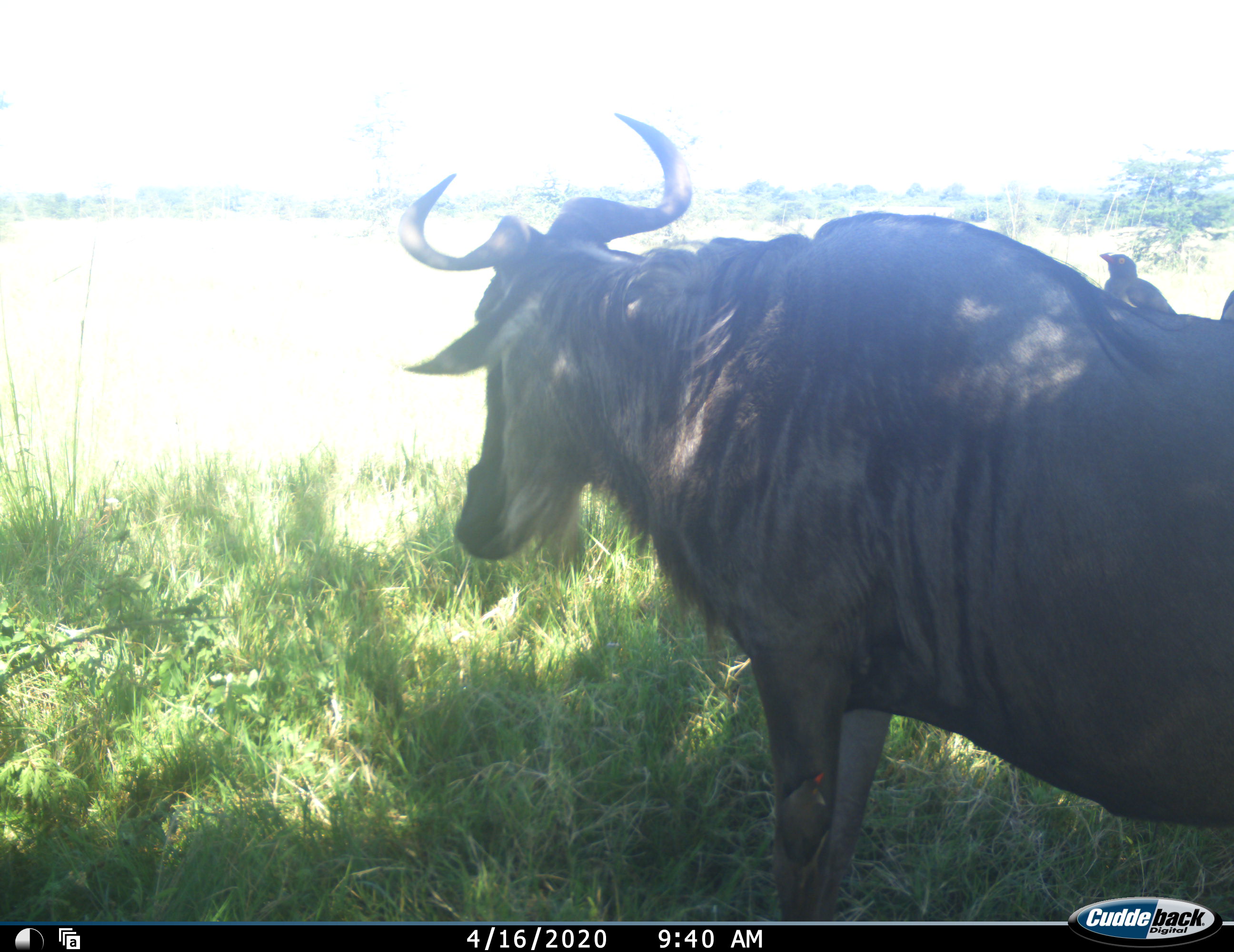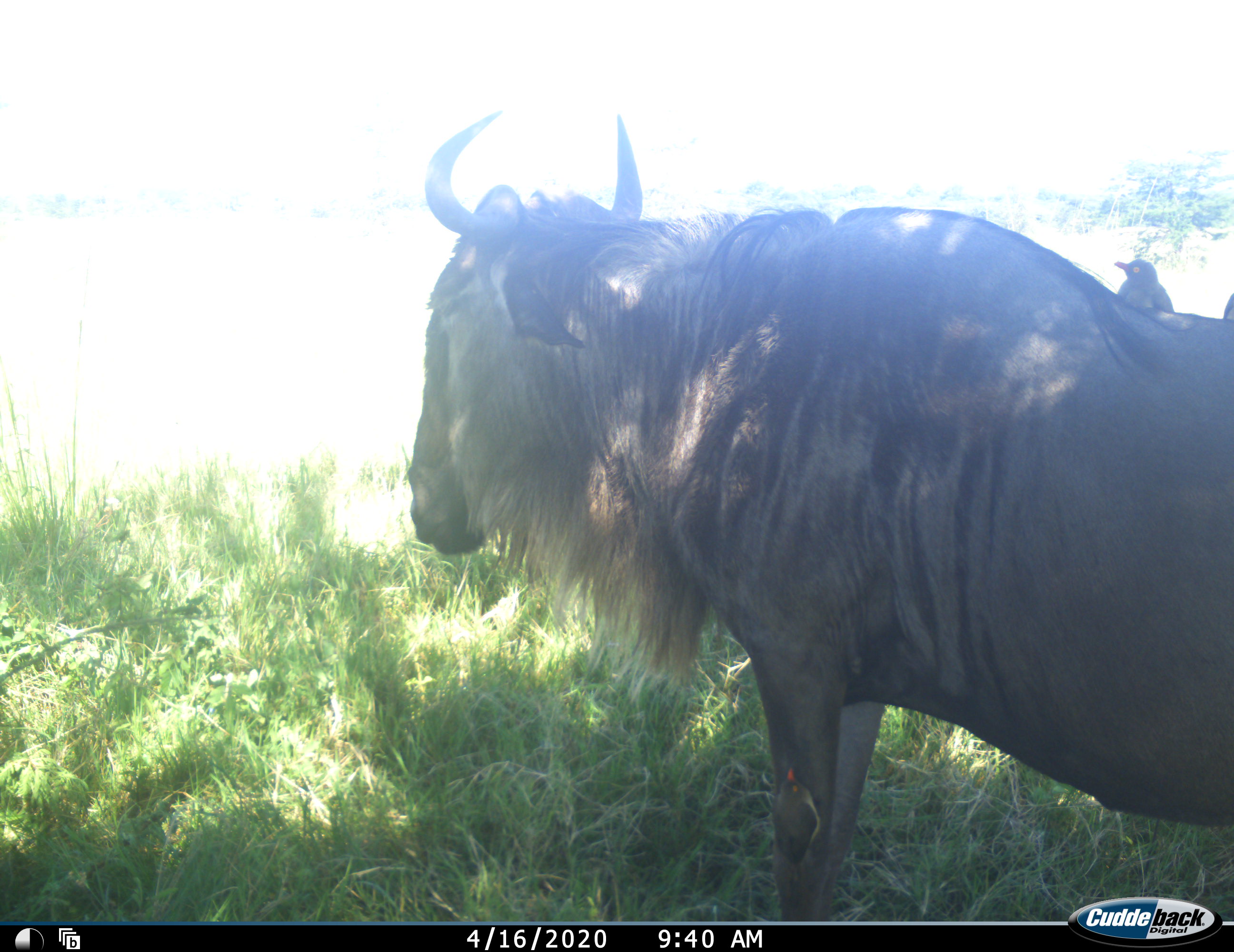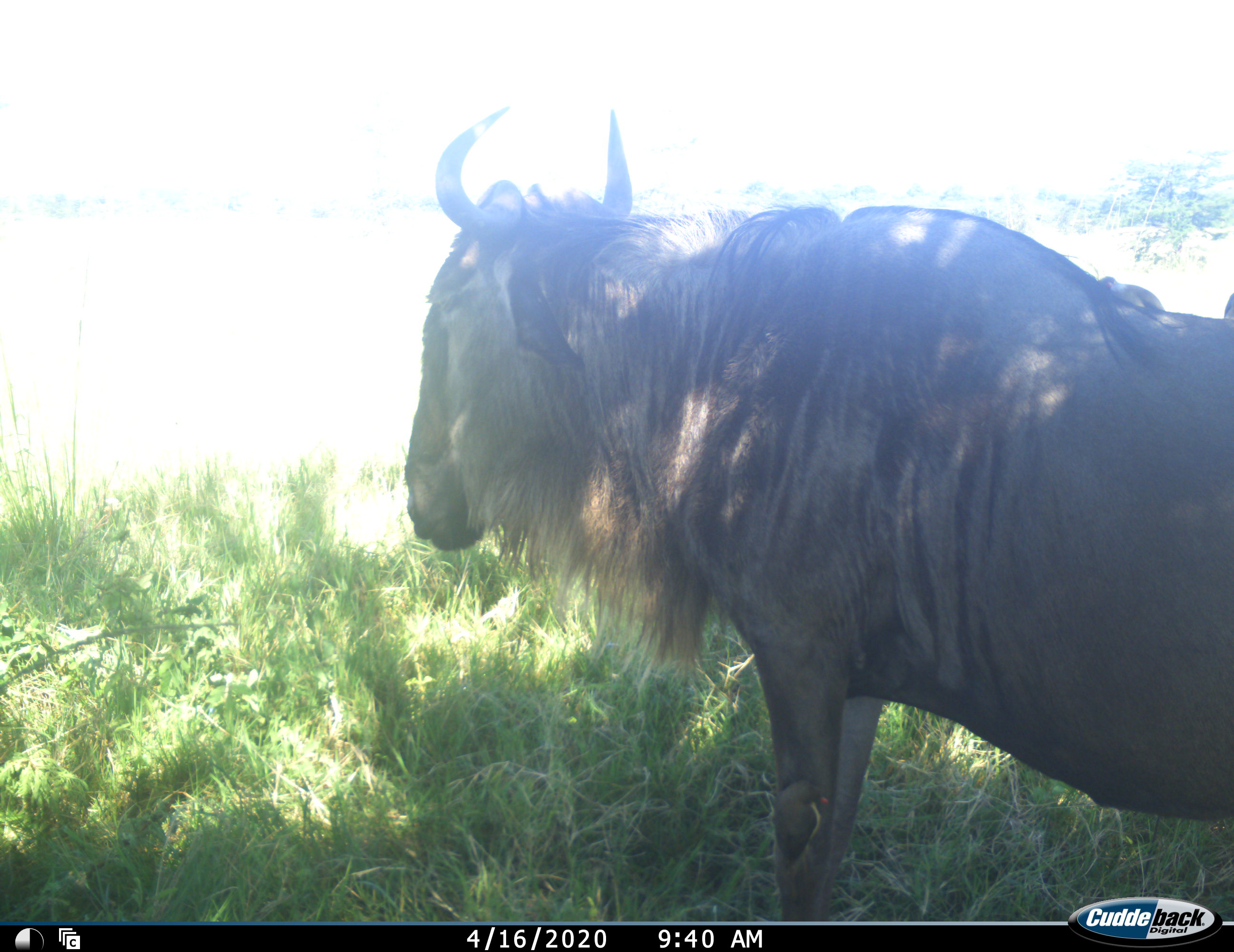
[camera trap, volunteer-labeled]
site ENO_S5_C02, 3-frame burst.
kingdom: Animalia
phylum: Chordata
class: Aves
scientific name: Aves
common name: bird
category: birdother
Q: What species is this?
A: Birdother (bird) (Aves).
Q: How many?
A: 1.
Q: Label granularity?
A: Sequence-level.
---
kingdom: Animalia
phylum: Chordata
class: Mammalia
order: Artiodactyla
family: Bovidae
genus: Connochaetes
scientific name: Connochaetes taurinus taurinus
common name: blue wildebeest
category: wildebeestblue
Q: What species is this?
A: Wildebeestblue (blue wildebeest) (Connochaetes taurinus taurinus).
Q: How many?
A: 1.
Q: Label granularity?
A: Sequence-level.